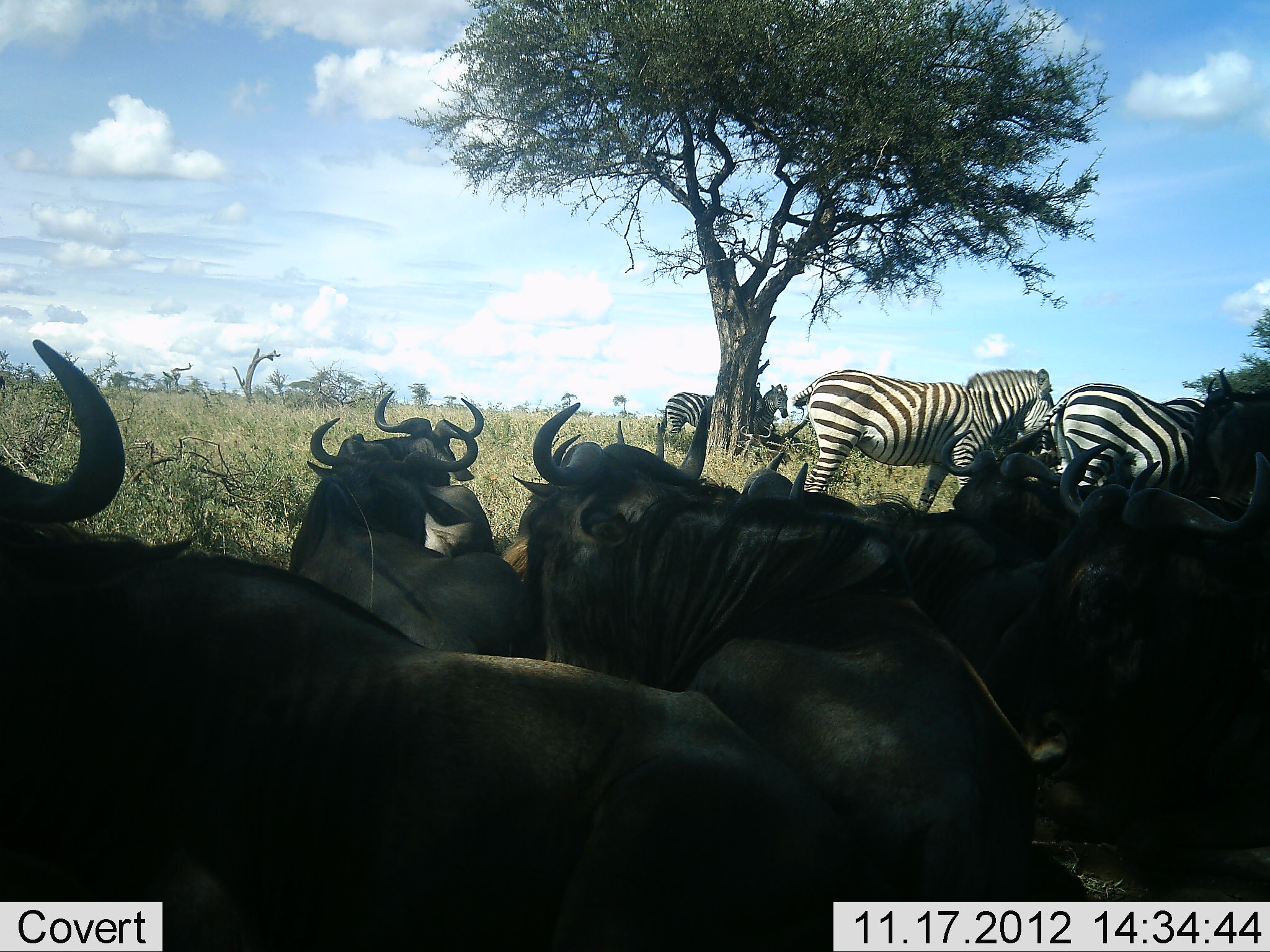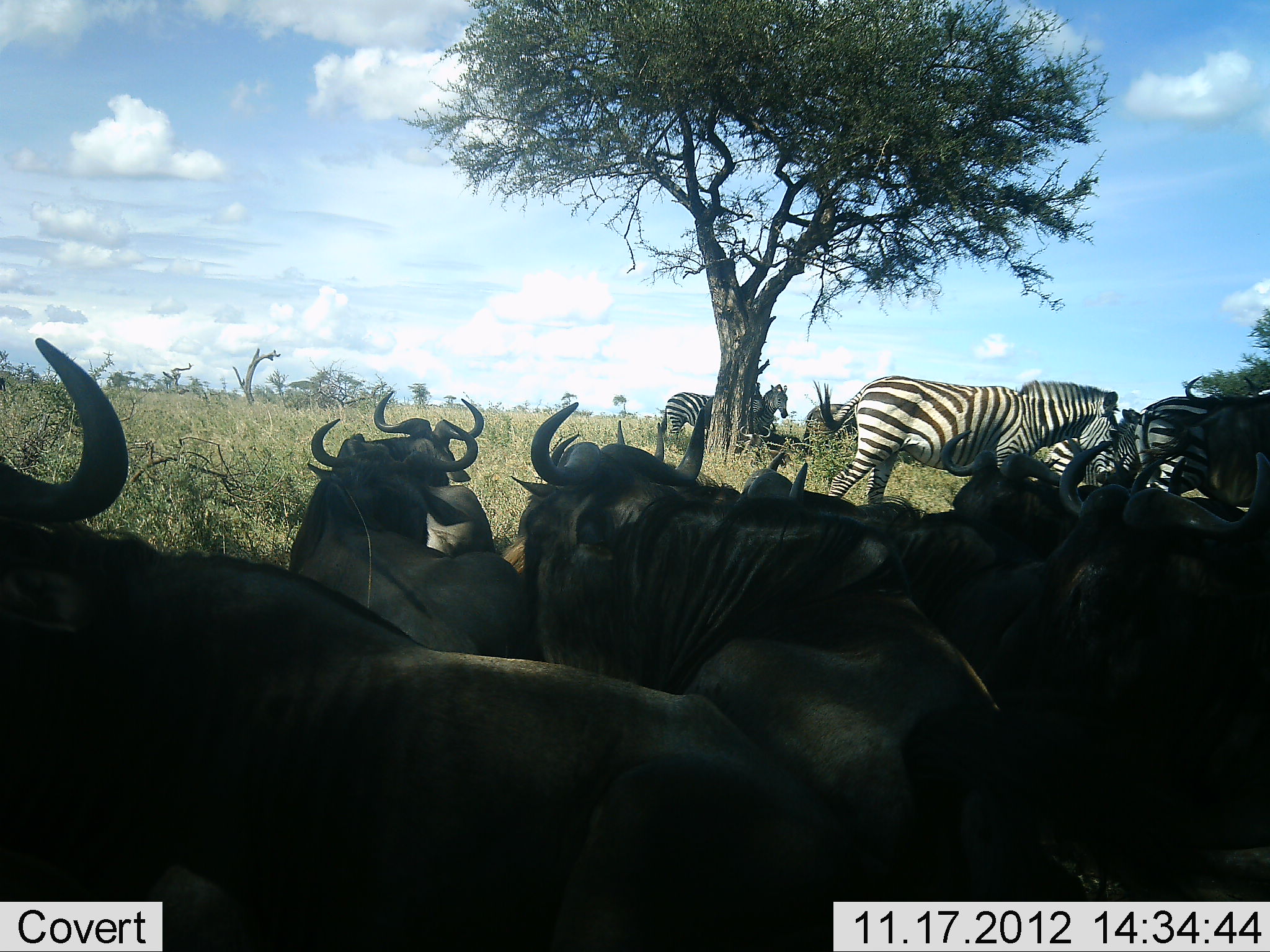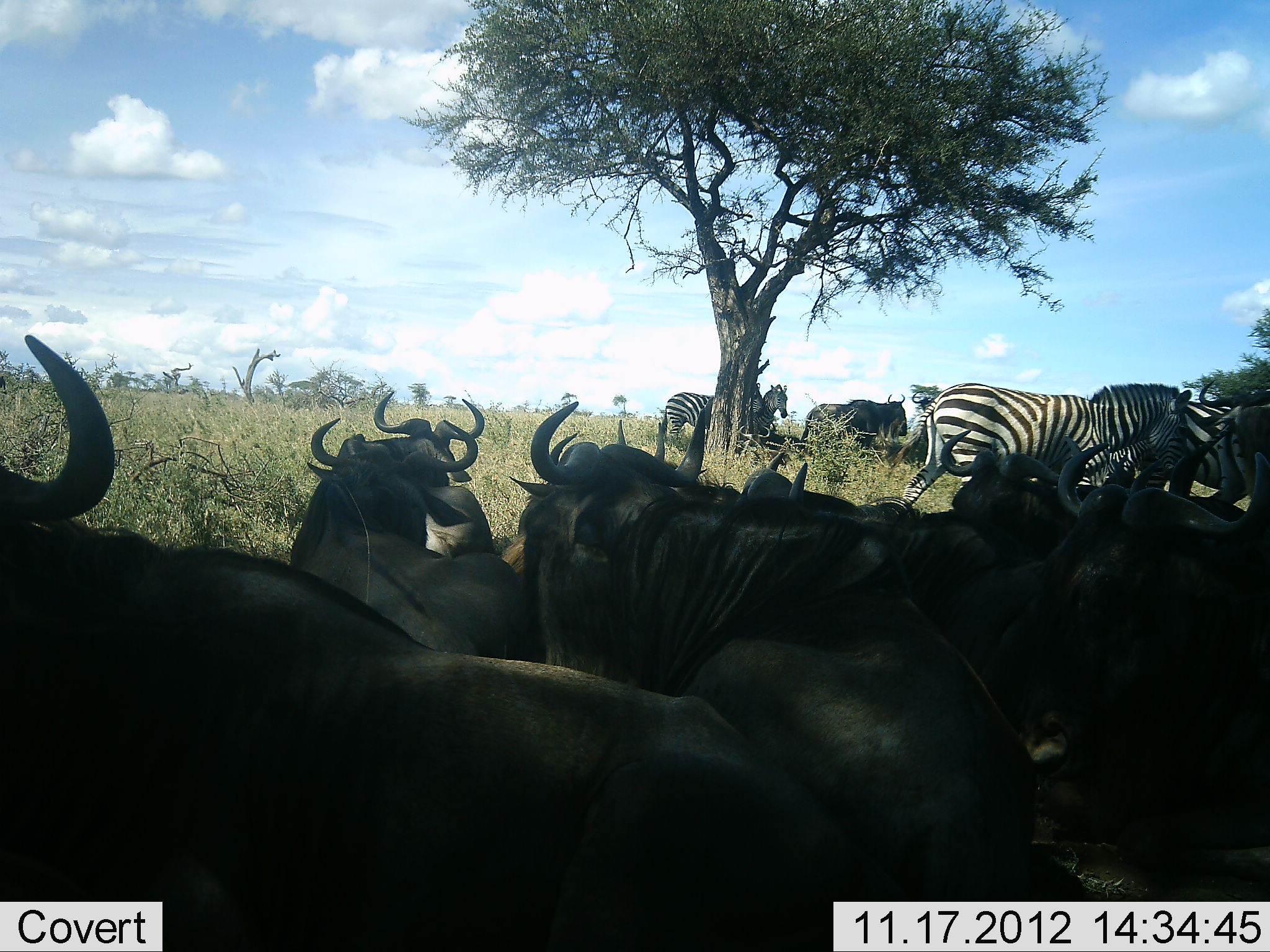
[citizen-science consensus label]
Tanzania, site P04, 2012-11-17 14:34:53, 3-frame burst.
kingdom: Animalia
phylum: Chordata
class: Mammalia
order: Artiodactyla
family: Bovidae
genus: Connochaetes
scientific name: Connochaetes taurinus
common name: blue wildebeest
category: wildebeest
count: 10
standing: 36%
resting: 91%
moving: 18%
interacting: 9%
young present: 0%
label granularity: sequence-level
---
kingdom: Animalia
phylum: Chordata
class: Mammalia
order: Perissodactyla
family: Equidae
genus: Equus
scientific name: Equus quagga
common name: plains zebra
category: zebra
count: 5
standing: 82%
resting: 0%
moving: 82%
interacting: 9%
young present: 0%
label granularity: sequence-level